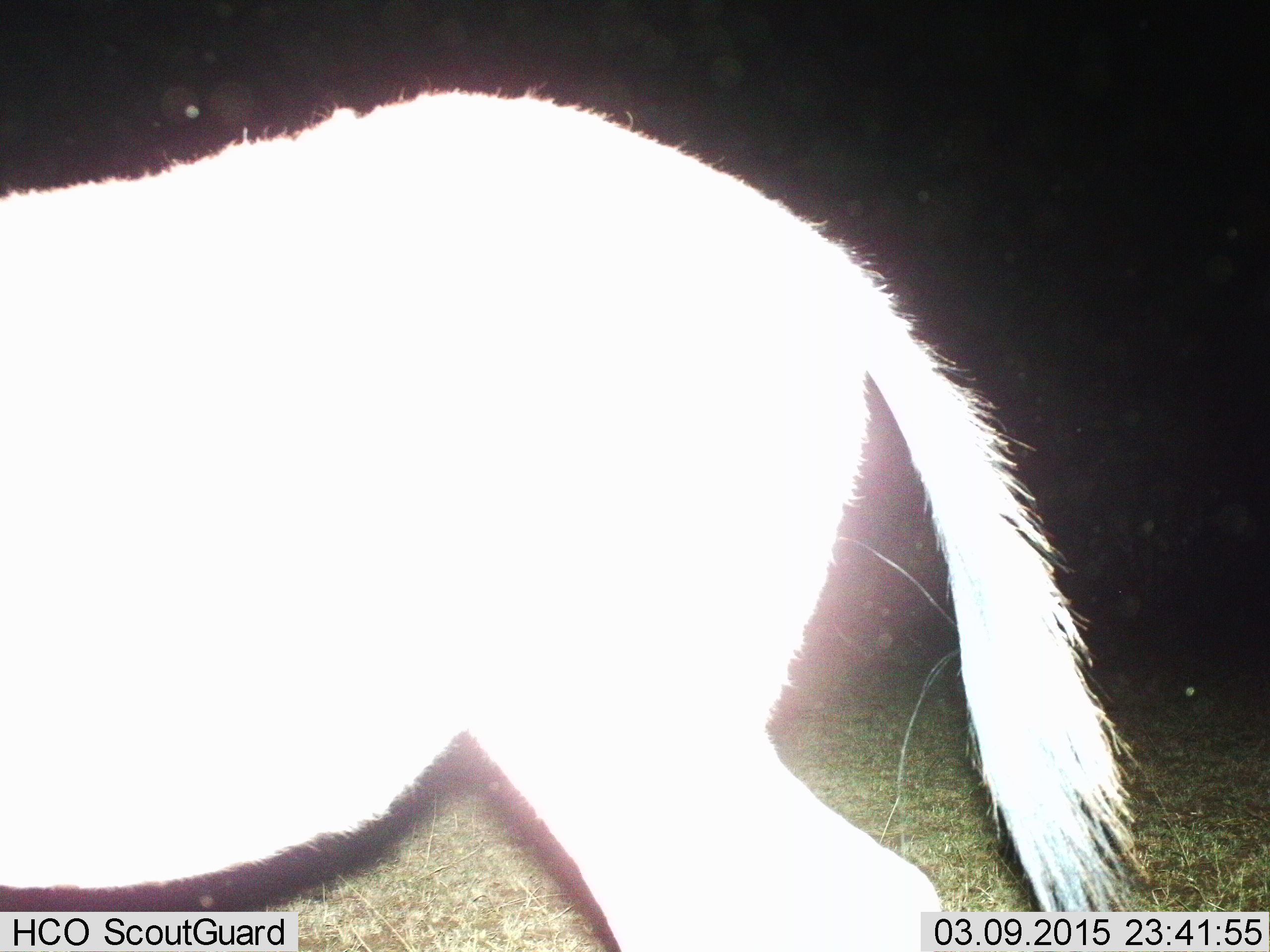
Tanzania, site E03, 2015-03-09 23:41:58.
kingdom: Animalia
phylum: Chordata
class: Mammalia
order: Perissodactyla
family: Equidae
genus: Equus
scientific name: Equus quagga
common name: plains zebra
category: zebra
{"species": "zebra (plains zebra) (Equus quagga)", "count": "1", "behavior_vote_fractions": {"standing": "50%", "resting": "0%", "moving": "50%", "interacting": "0%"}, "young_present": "10%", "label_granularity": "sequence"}